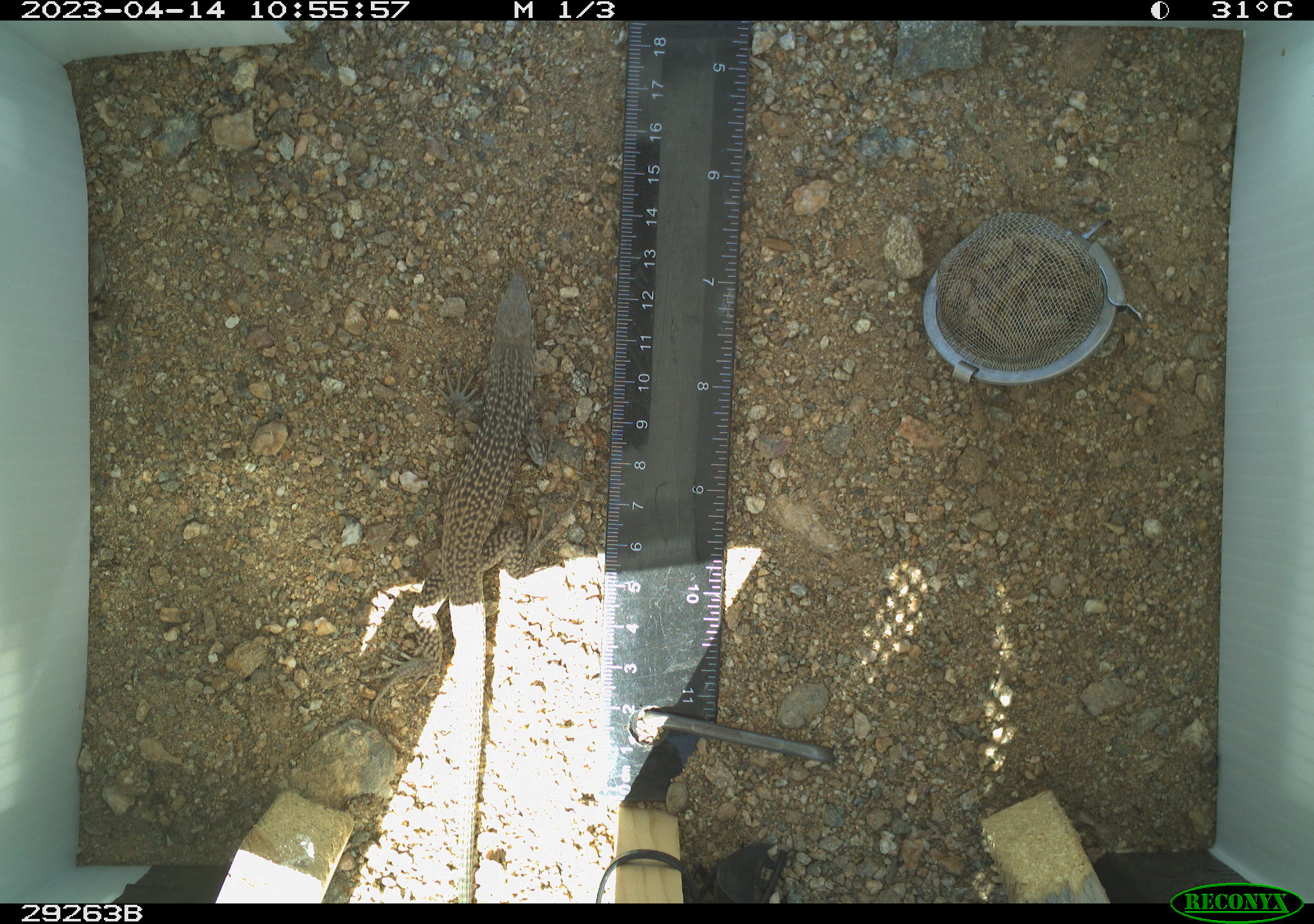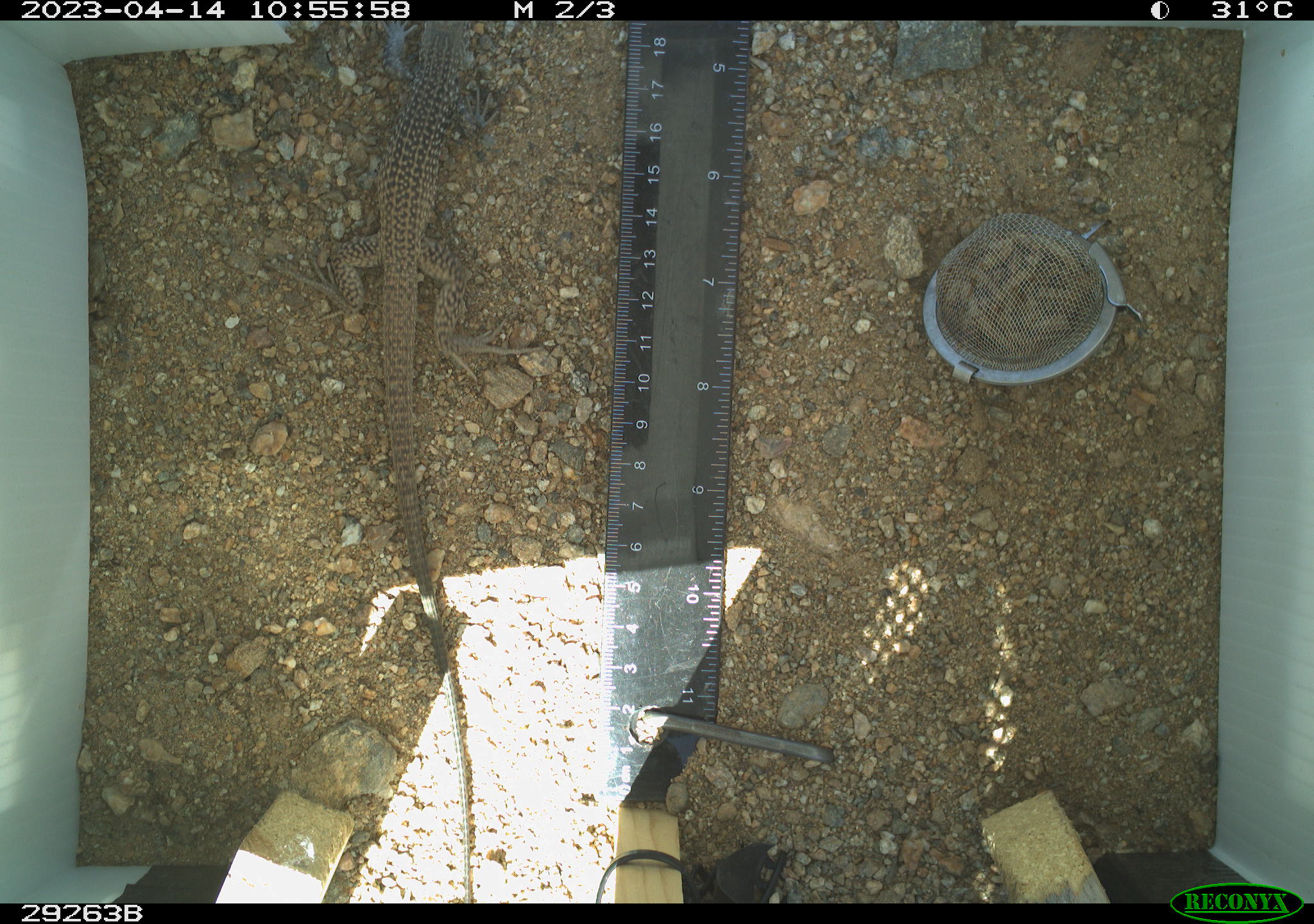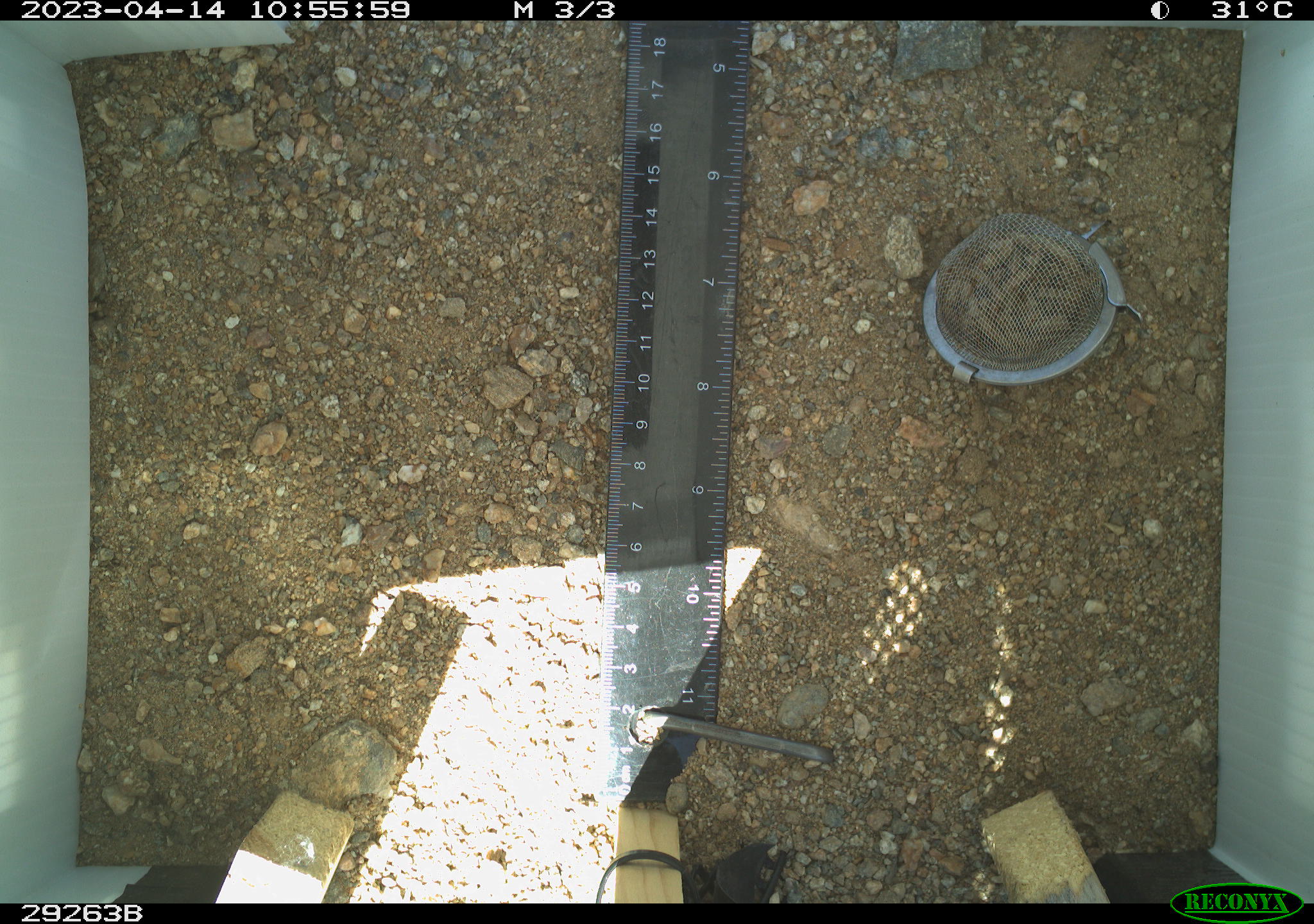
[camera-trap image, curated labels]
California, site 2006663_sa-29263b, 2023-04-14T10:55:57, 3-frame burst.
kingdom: Animalia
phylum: Chordata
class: Reptilia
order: Squamata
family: Teiidae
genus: Aspidoscelis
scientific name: Aspidoscelis tigris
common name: western whiptail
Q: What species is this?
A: Western whiptail (Aspidoscelis tigris).